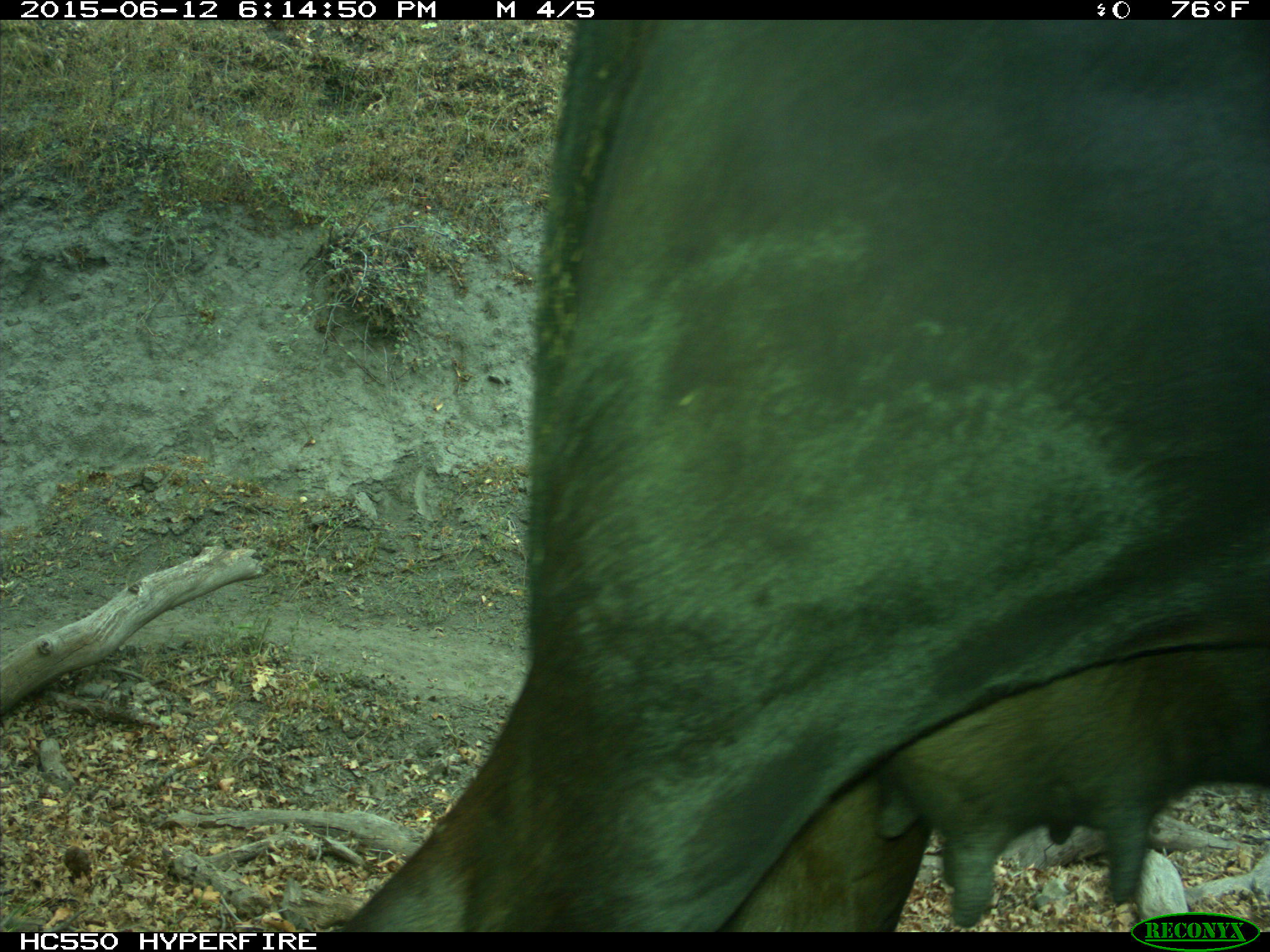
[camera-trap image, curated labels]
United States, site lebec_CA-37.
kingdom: Animalia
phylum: Chordata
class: Mammalia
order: Artiodactyla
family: Bovidae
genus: Bos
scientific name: Bos taurus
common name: domestic cow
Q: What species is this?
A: Bos taurus (domestic cow).